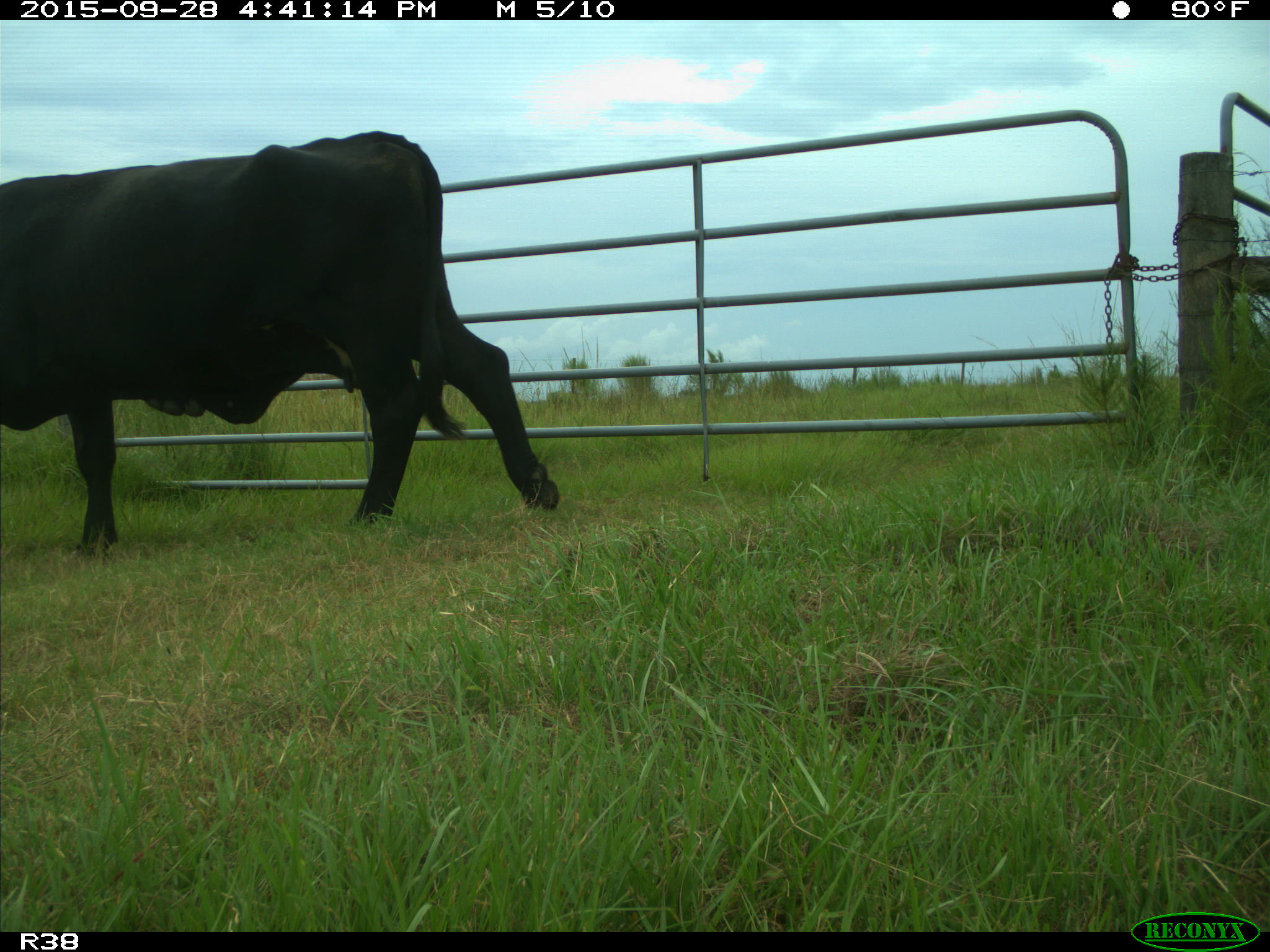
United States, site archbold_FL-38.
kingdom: Animalia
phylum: Chordata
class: Mammalia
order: Artiodactyla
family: Bovidae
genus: Bos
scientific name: Bos taurus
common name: domestic cow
Bos taurus (domestic cow).